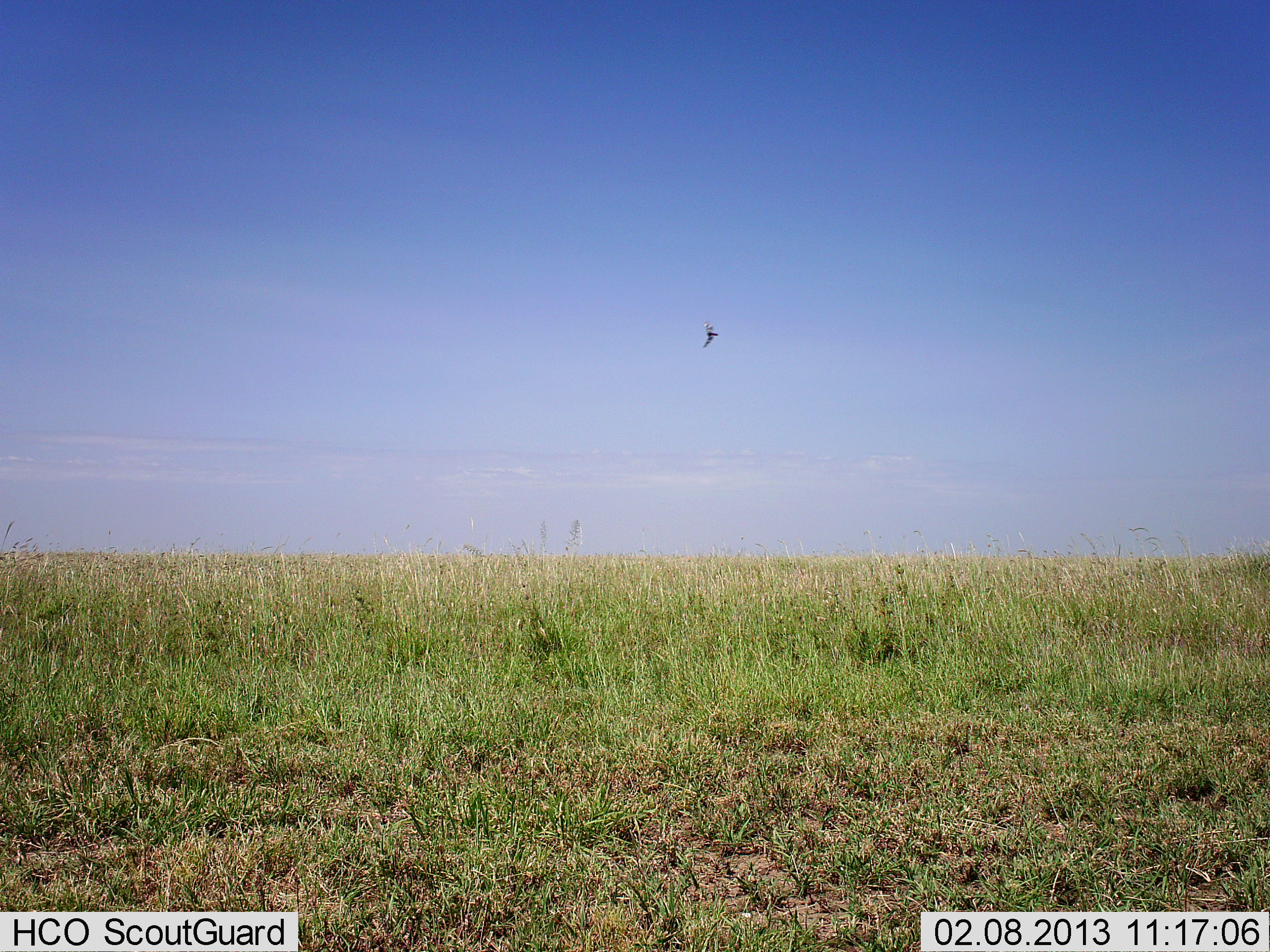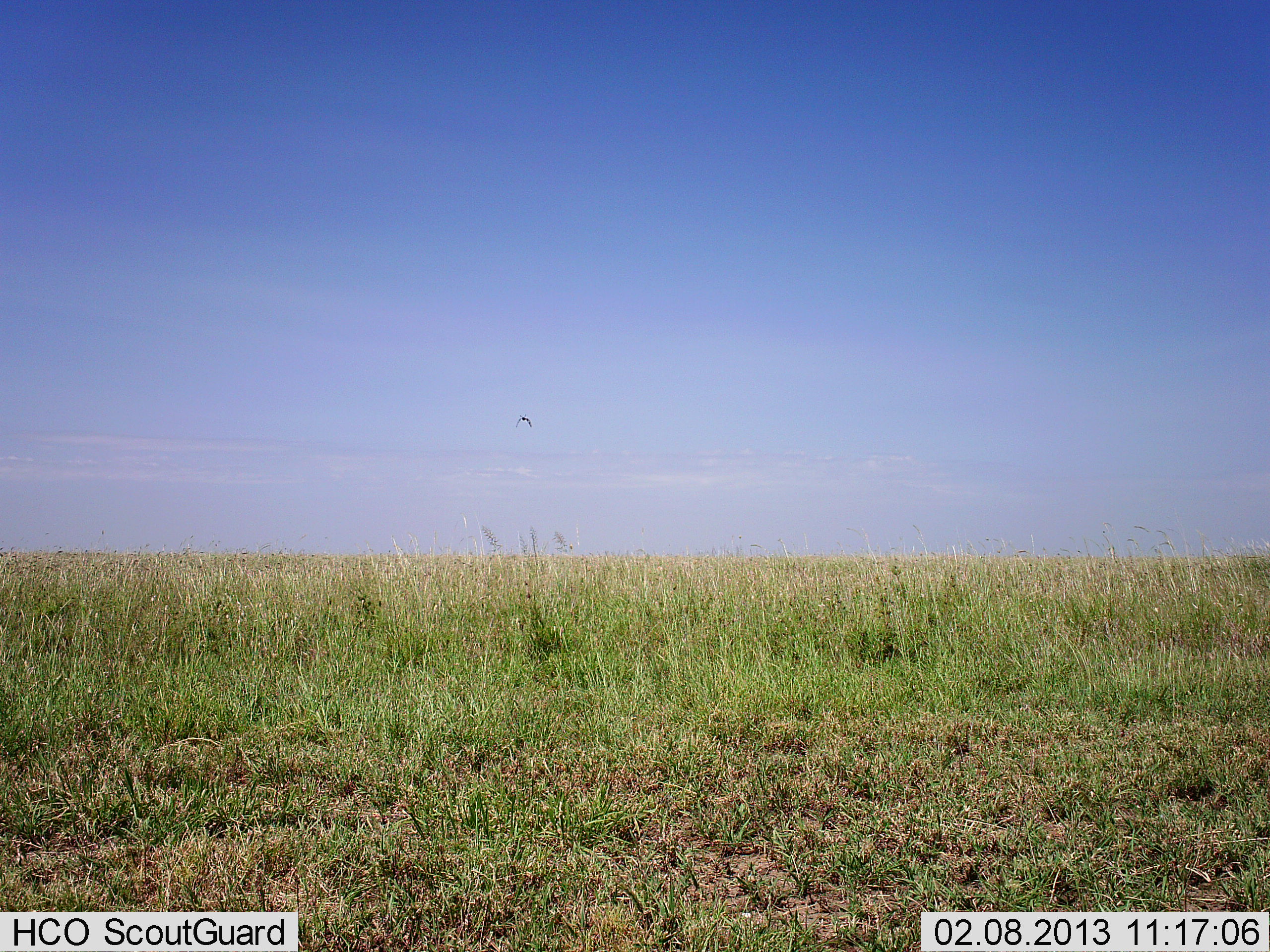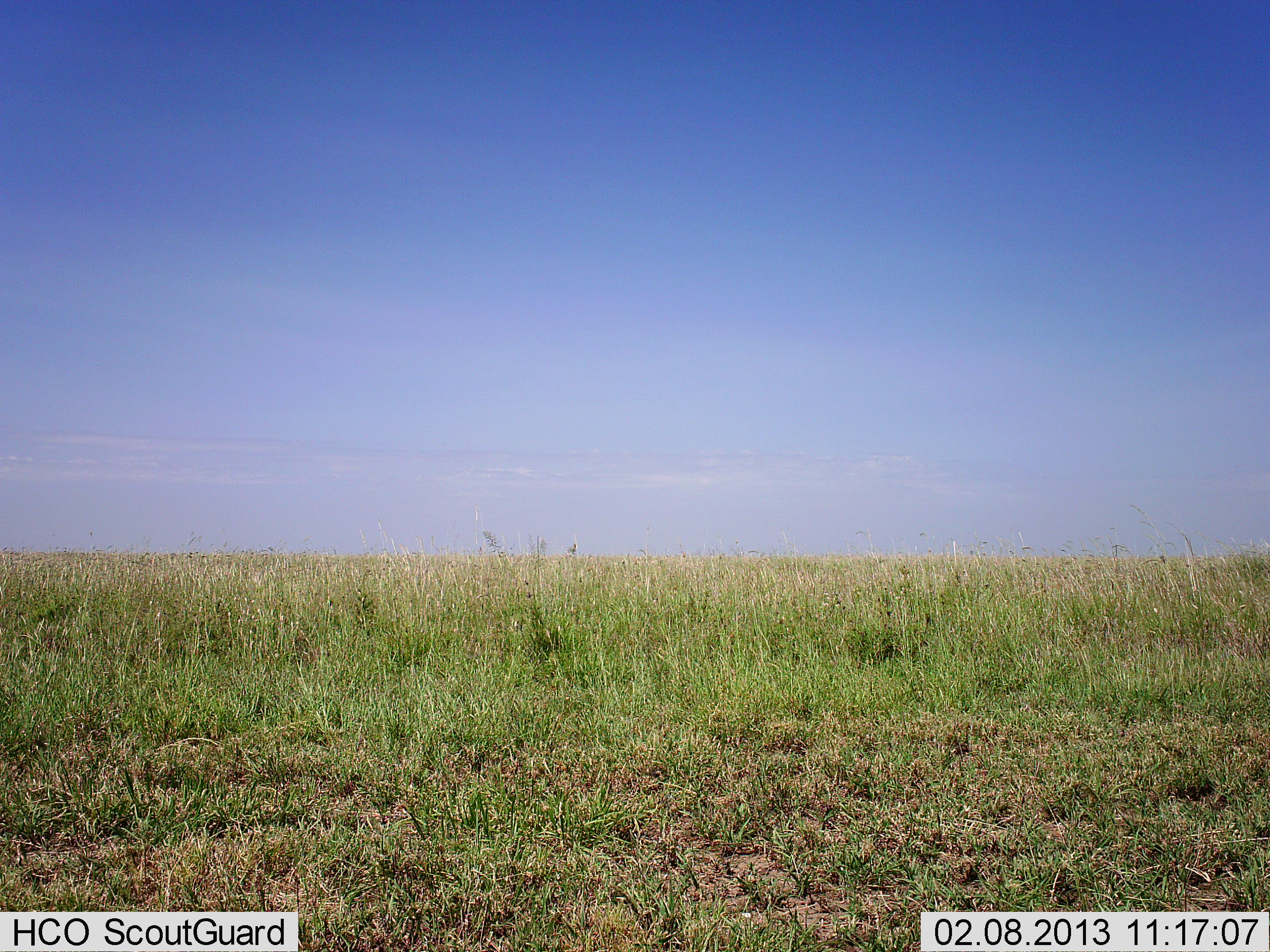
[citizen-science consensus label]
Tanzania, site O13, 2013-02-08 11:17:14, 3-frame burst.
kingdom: Animalia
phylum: Chordata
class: Aves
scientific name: Aves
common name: bird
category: otherbird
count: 1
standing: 0%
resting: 0%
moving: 100%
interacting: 0%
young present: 0%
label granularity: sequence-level